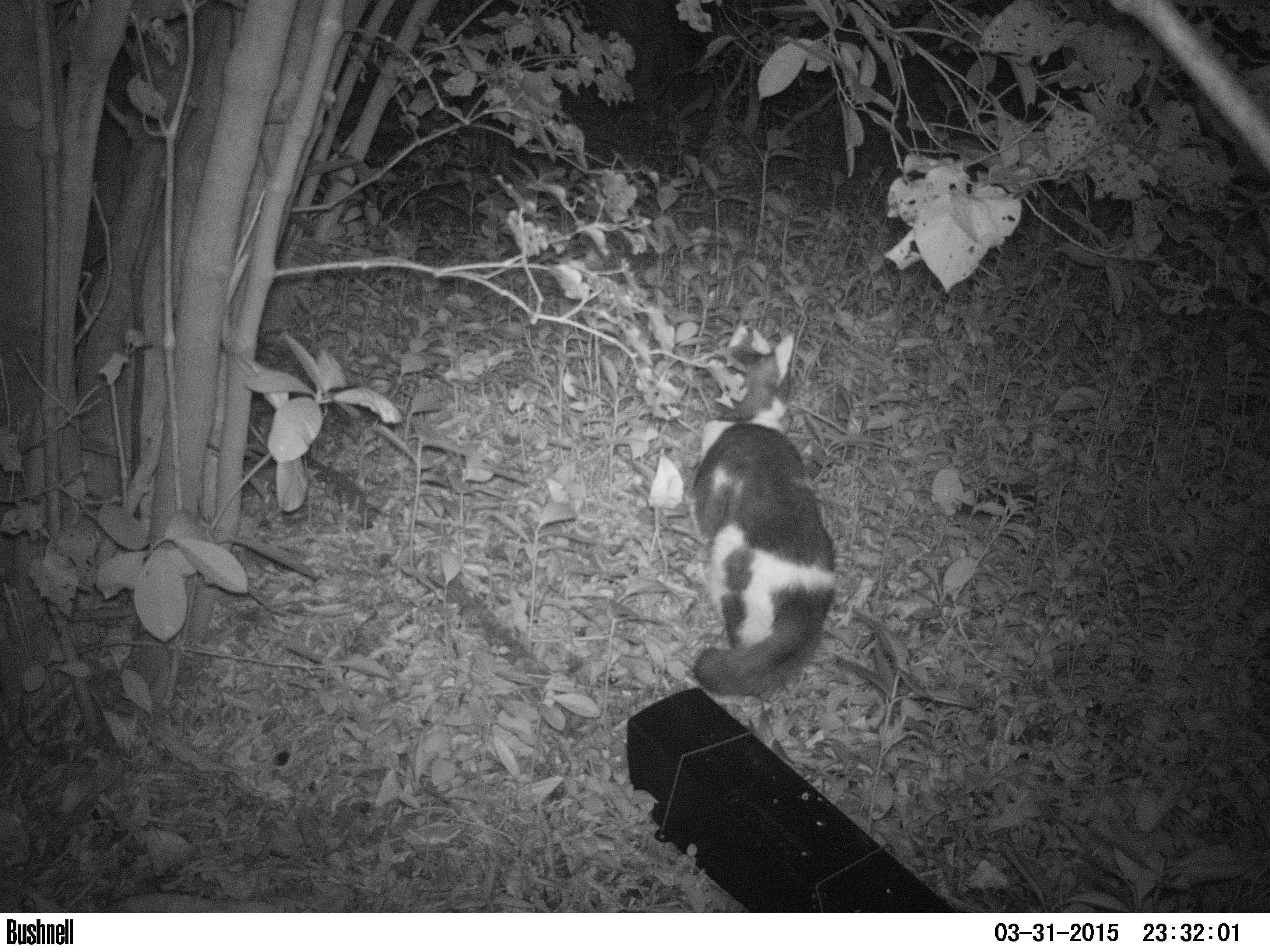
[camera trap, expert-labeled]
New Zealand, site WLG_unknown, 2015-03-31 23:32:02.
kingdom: Animalia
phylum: Chordata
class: Mammalia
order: Carnivora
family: Felidae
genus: Felis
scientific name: Felis catus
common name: domestic cat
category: cat